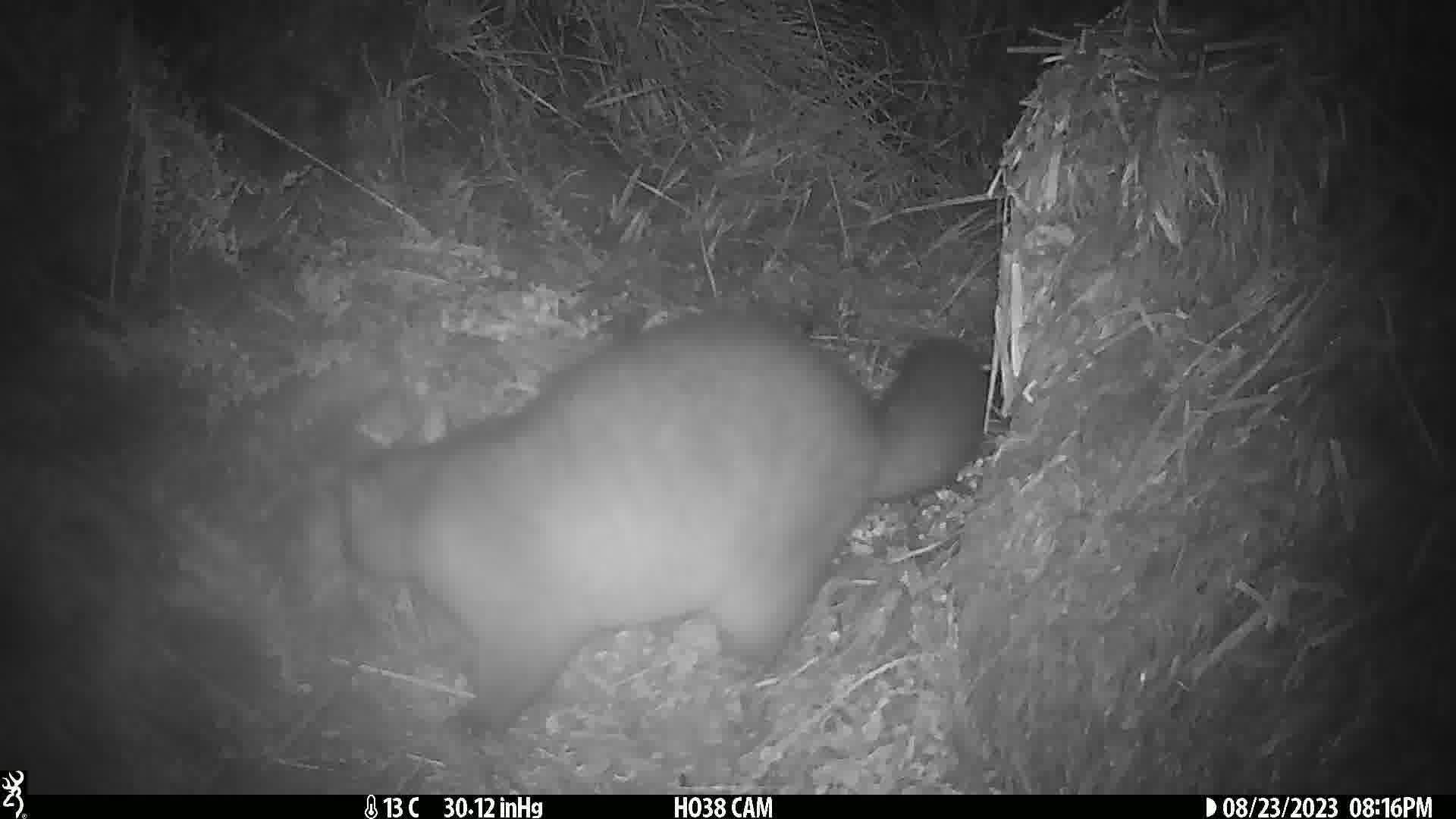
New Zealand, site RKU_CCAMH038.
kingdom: Animalia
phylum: Chordata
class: Mammalia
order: Diprotodontia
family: Phalangeridae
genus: Trichosurus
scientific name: Trichosurus vulpecula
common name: common brushtail possum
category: possum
Possum (common brushtail possum) (Trichosurus vulpecula).